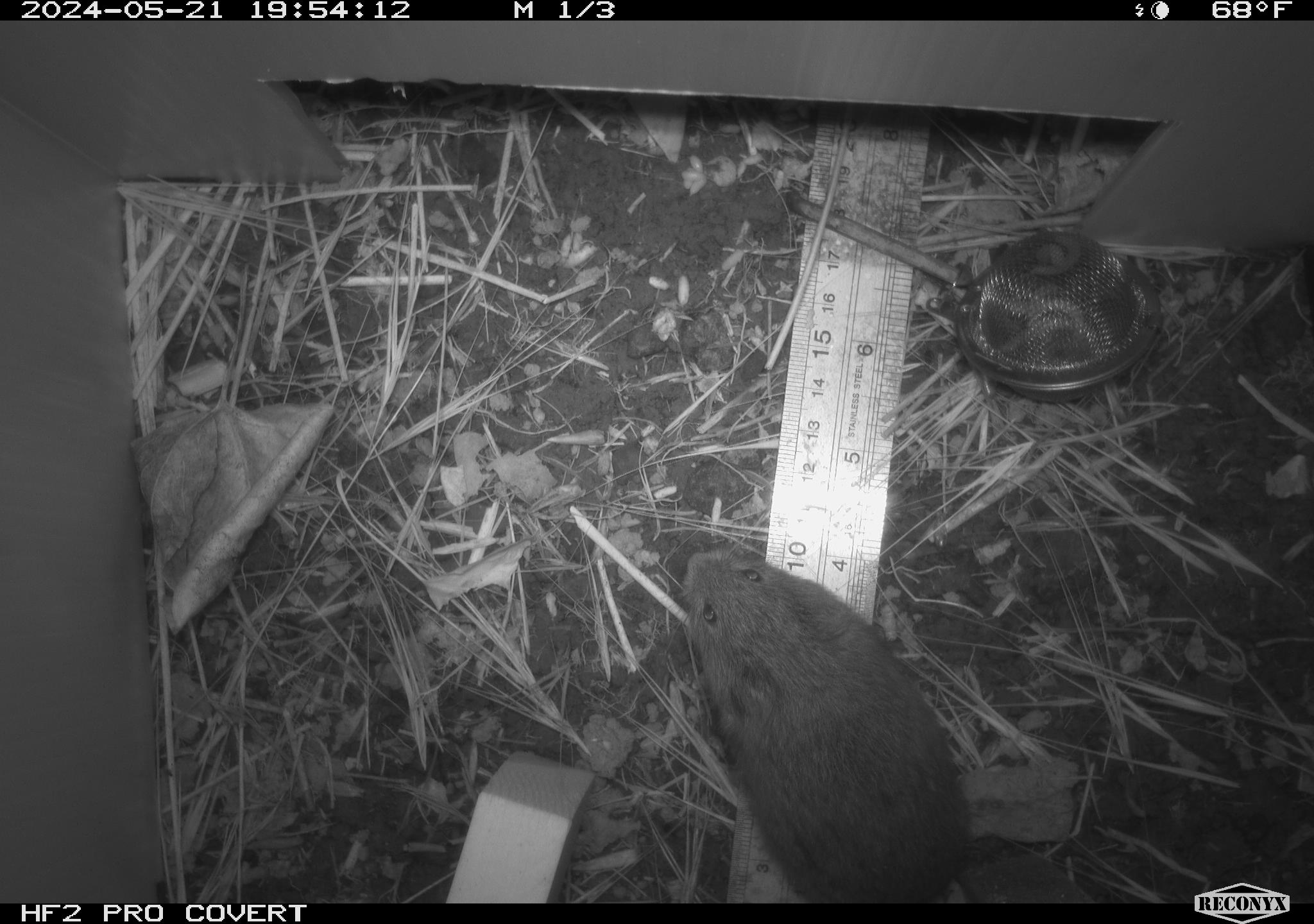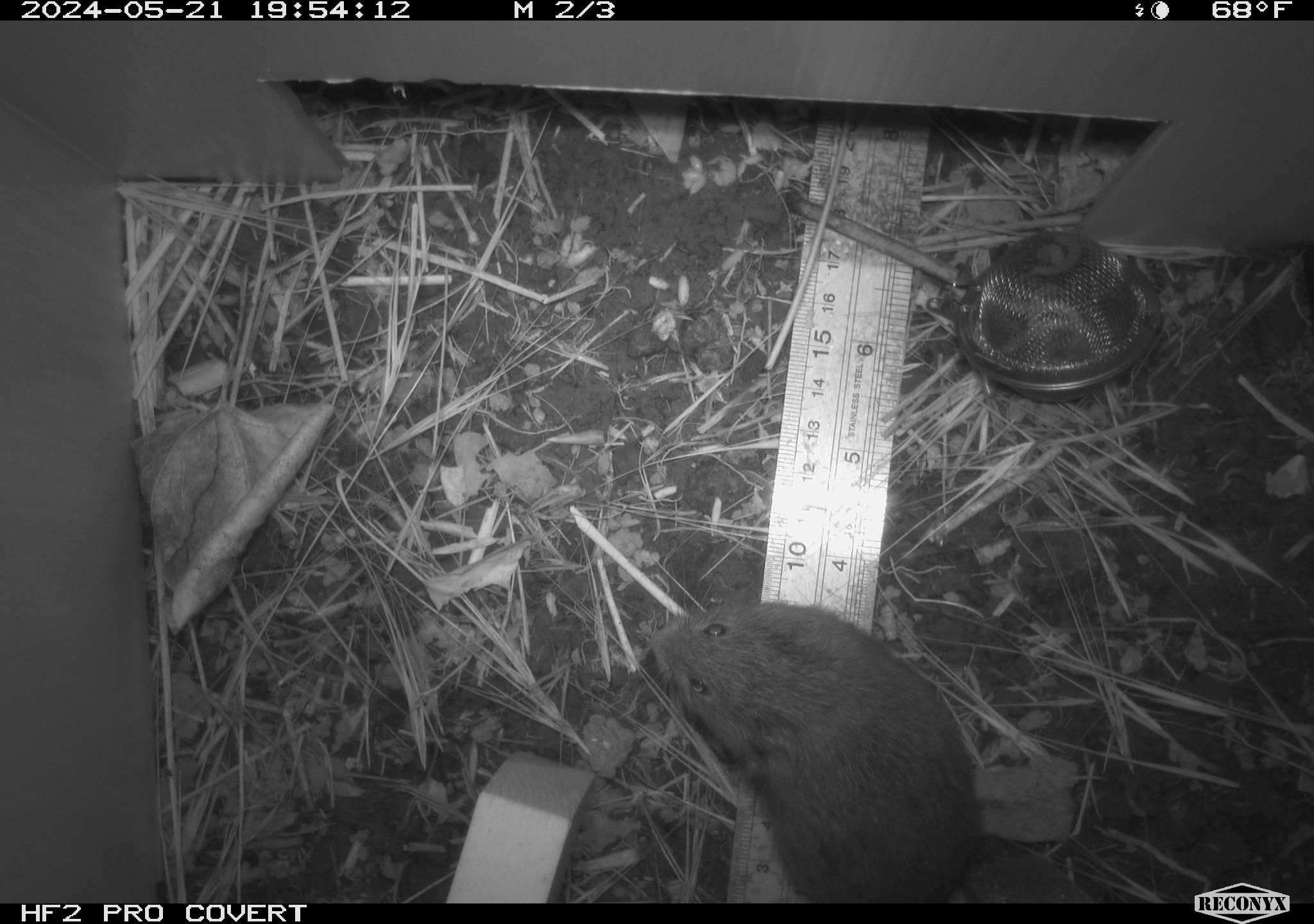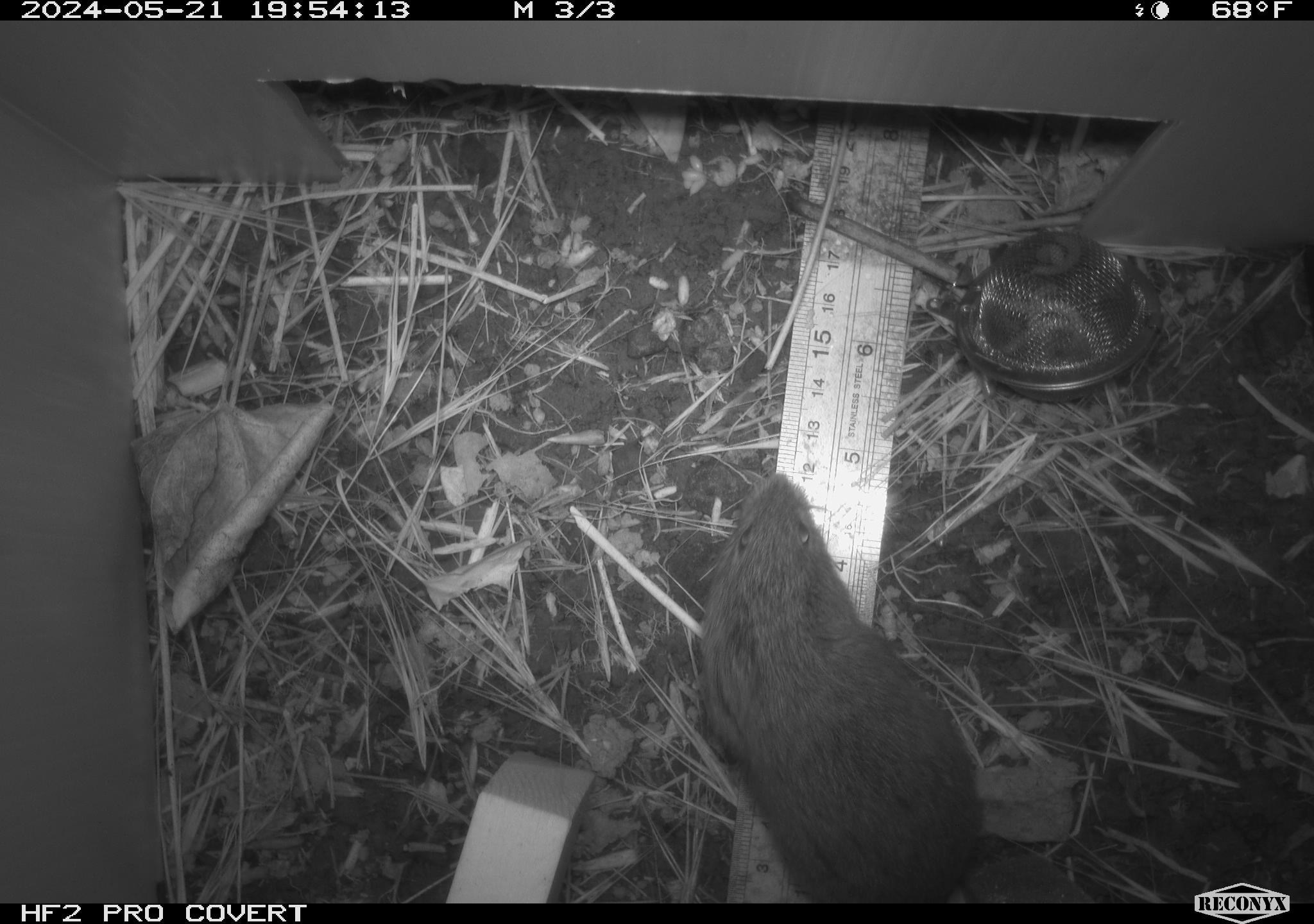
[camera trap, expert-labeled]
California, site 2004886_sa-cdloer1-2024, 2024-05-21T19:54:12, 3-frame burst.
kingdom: Animalia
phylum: Chordata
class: Mammalia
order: Rodentia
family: Cricetidae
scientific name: Arvicolinae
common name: voles, lemmings, and muskrats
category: arvicolinae subfamily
Arvicolinae subfamily (voles, lemmings, and muskrats) (Arvicolinae).